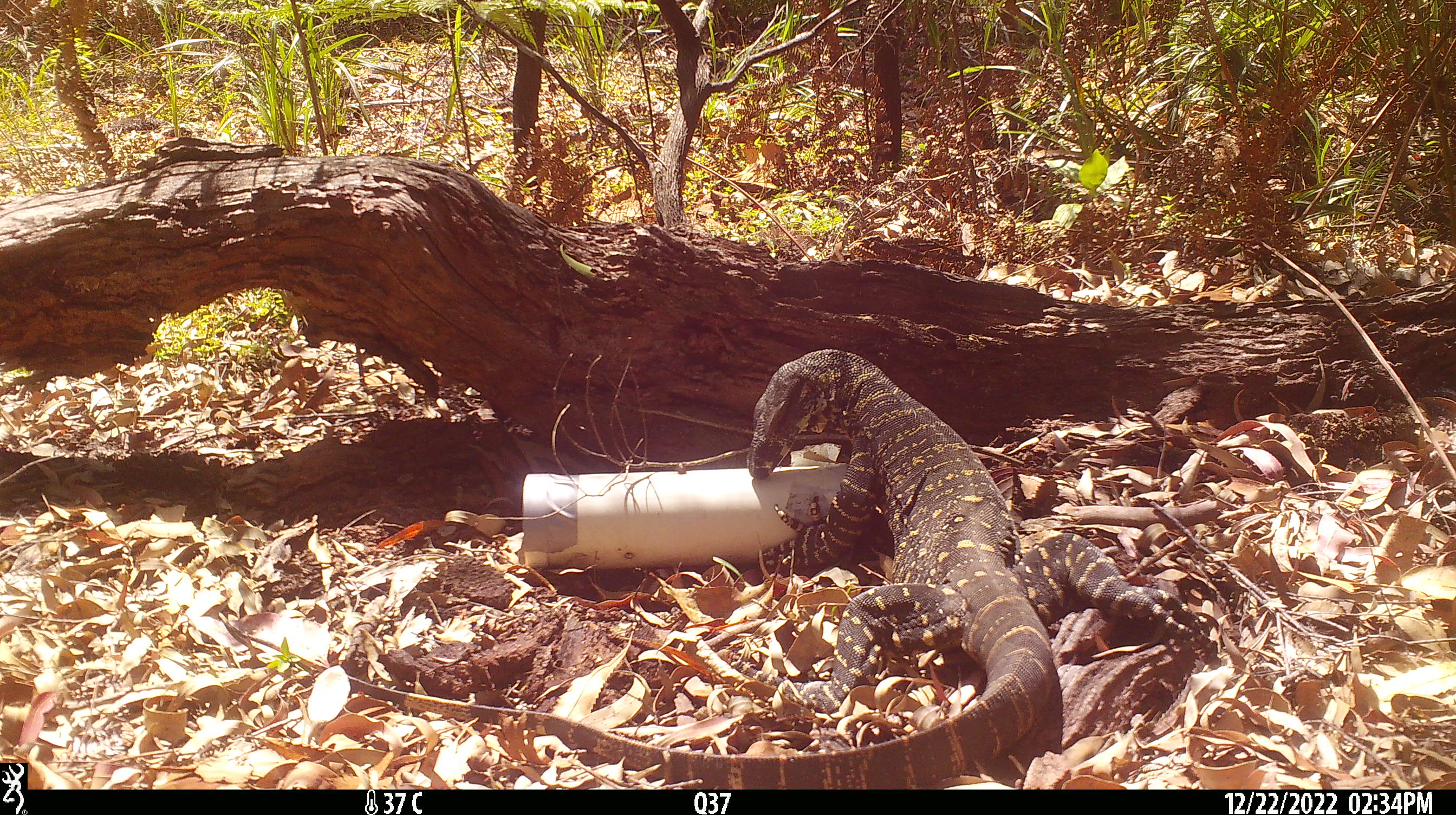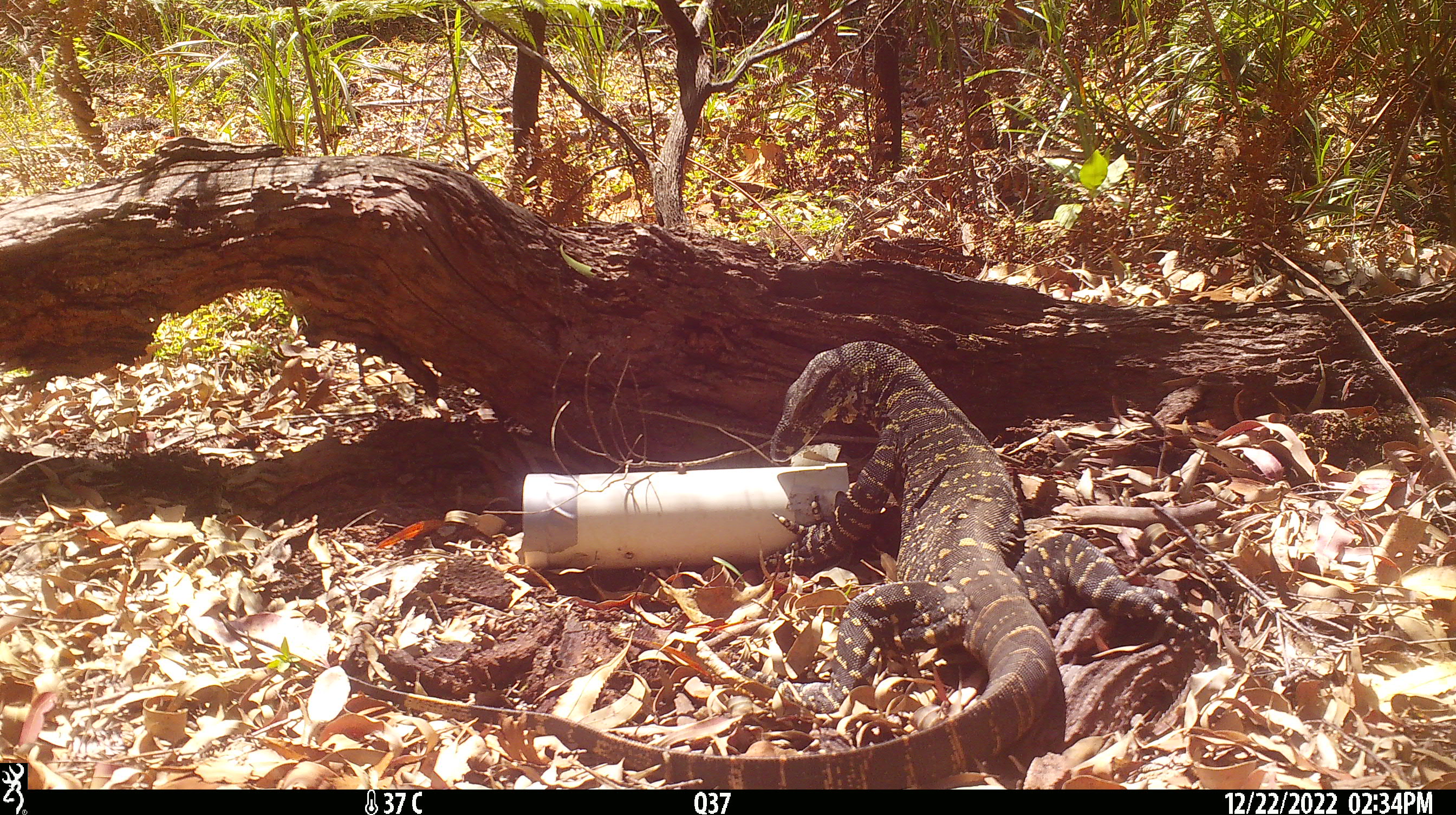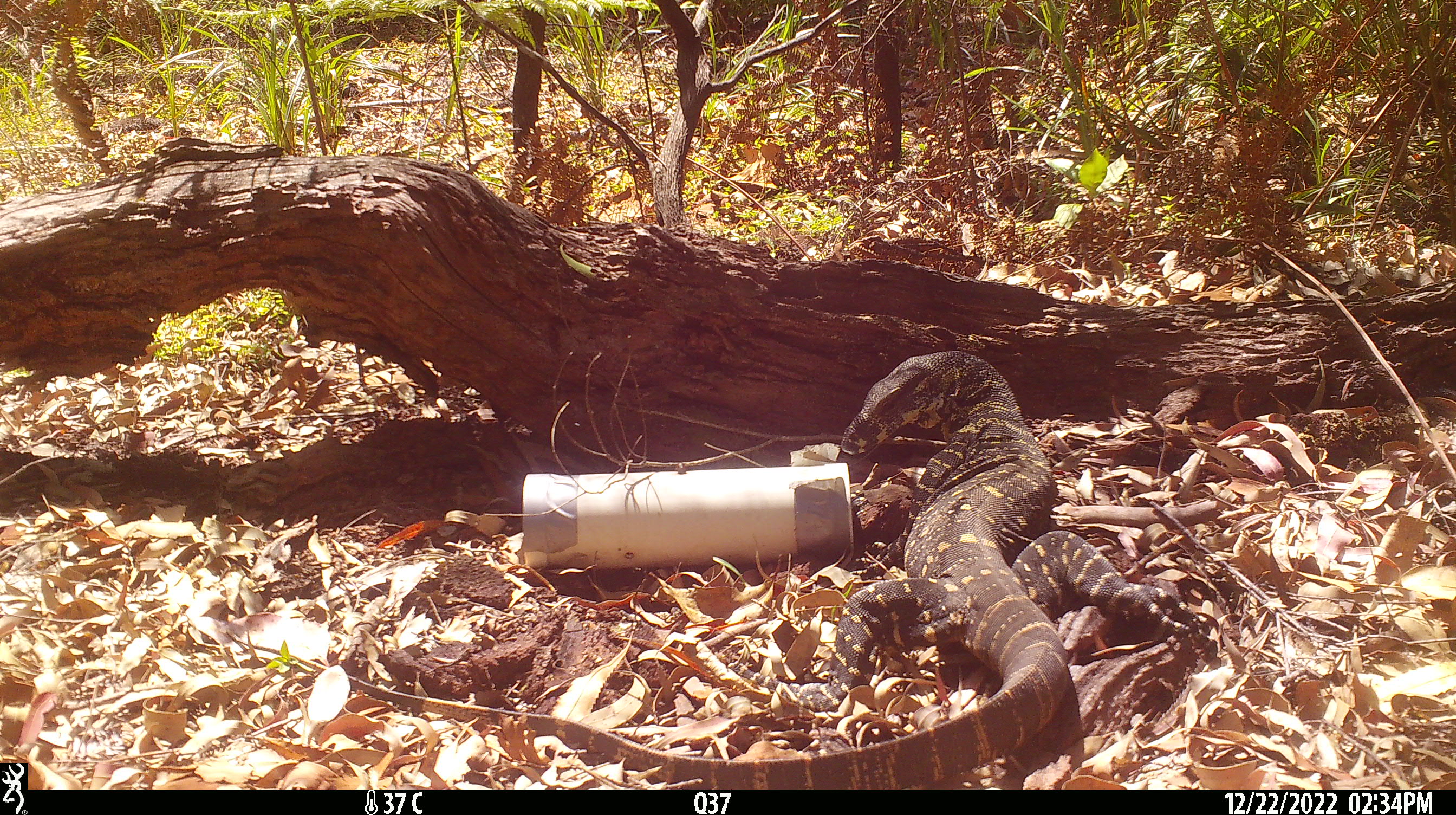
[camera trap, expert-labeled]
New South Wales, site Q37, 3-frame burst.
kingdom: Animalia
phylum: Chordata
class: Reptilia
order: Squamata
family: Varanidae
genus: Varanus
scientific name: Varanus varius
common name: lace monitor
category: goanna